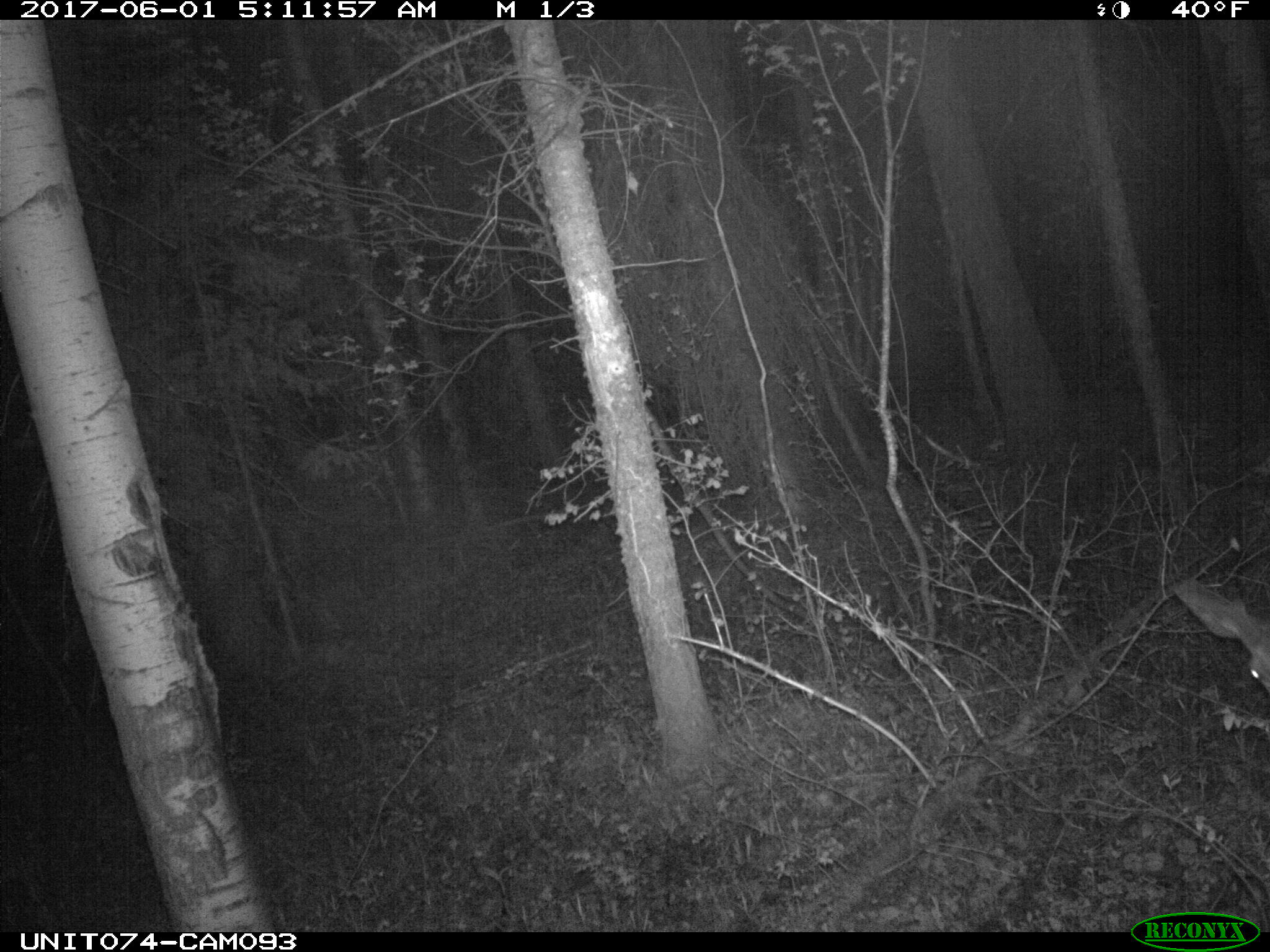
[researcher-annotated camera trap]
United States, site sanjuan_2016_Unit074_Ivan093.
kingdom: Animalia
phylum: Chordata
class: Mammalia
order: Artiodactyla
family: Cervidae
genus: Odocoileus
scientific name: Odocoileus hemionus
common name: mule deer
Odocoileus hemionus (mule deer).